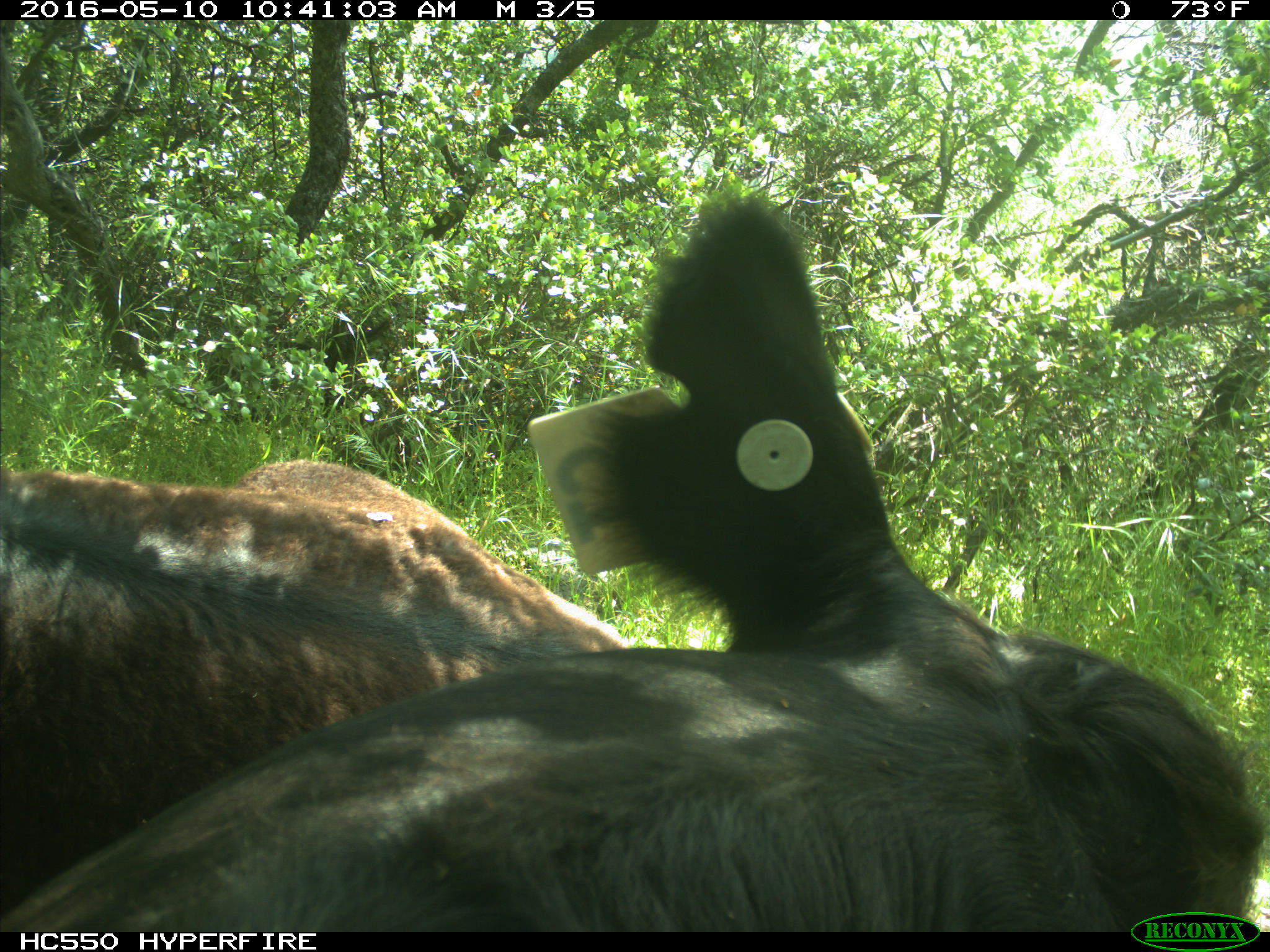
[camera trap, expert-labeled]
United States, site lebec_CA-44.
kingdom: Animalia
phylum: Chordata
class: Mammalia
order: Artiodactyla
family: Bovidae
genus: Bos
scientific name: Bos taurus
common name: domestic cow